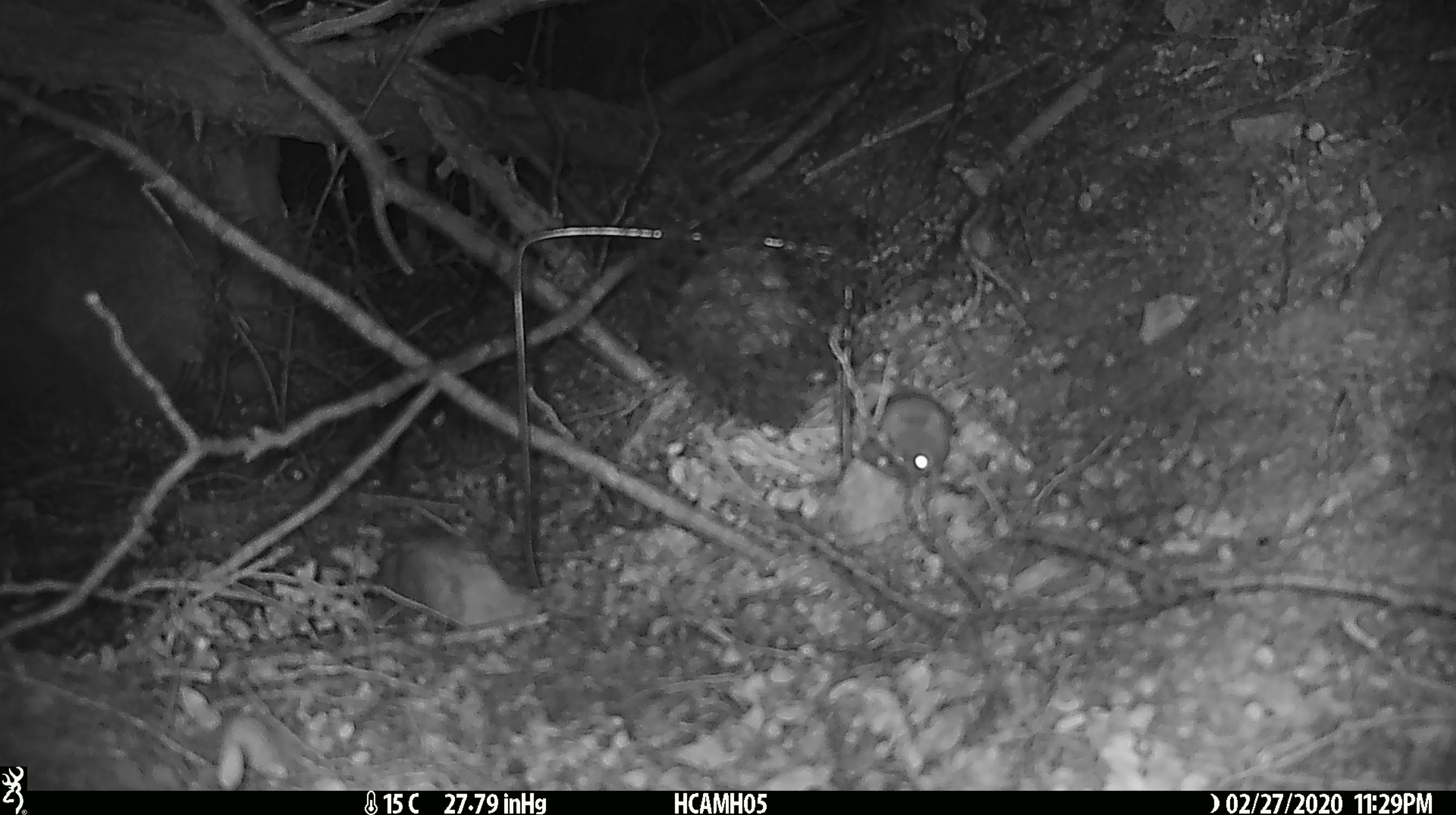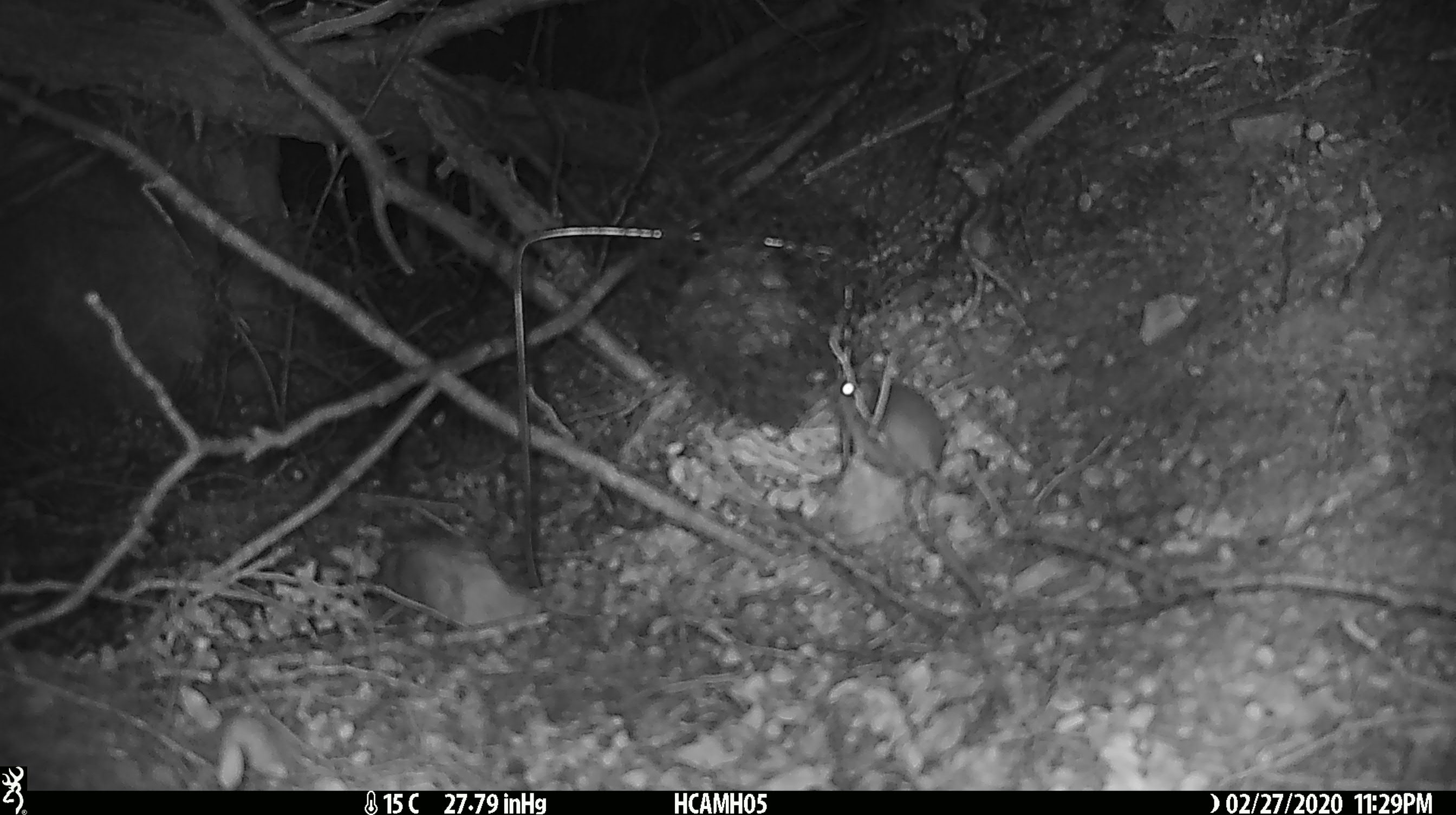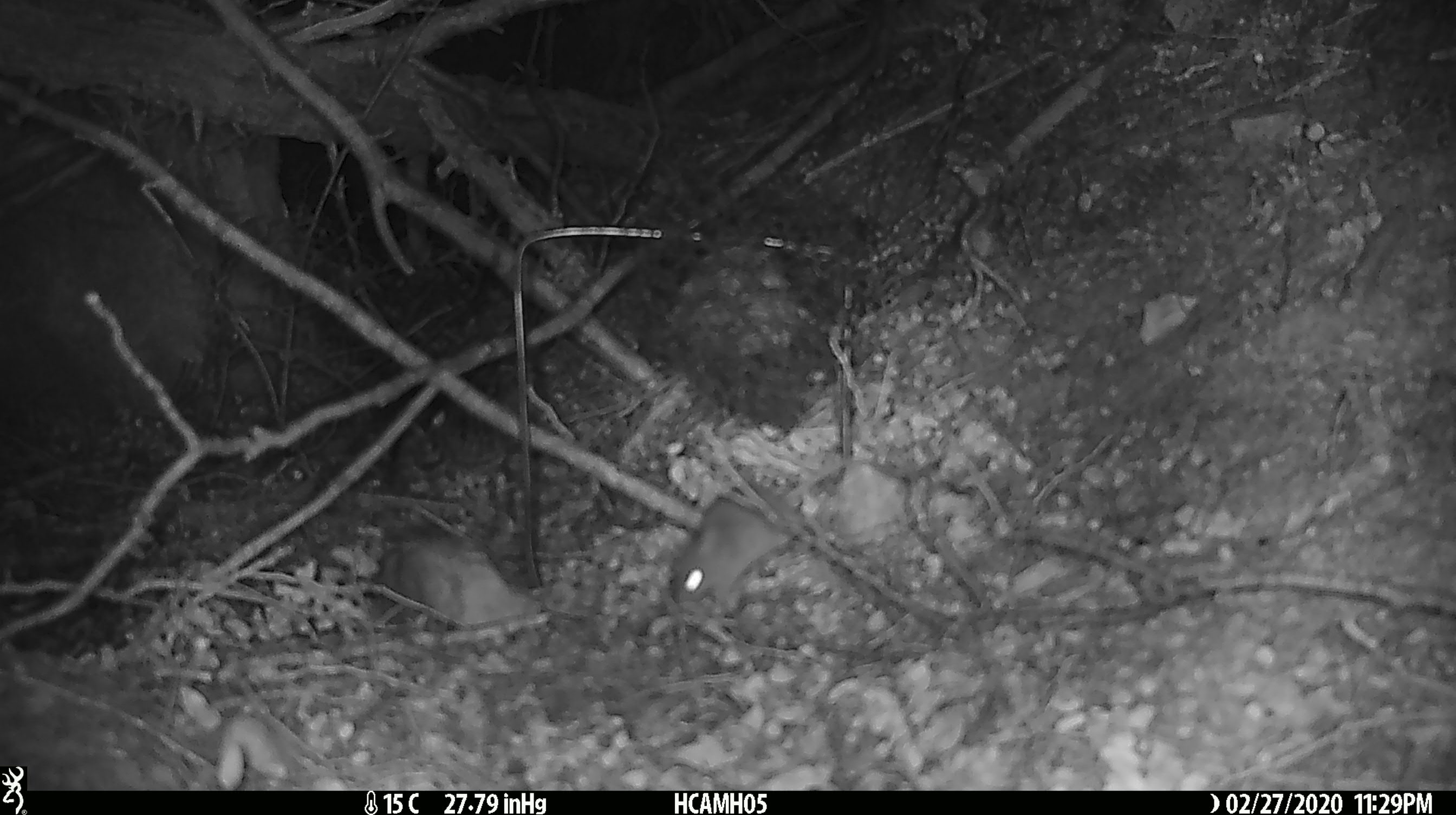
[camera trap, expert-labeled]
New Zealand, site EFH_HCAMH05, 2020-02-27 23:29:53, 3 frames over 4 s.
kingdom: Animalia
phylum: Chordata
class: Mammalia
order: Rodentia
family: Muridae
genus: Mus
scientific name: Mus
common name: mouse